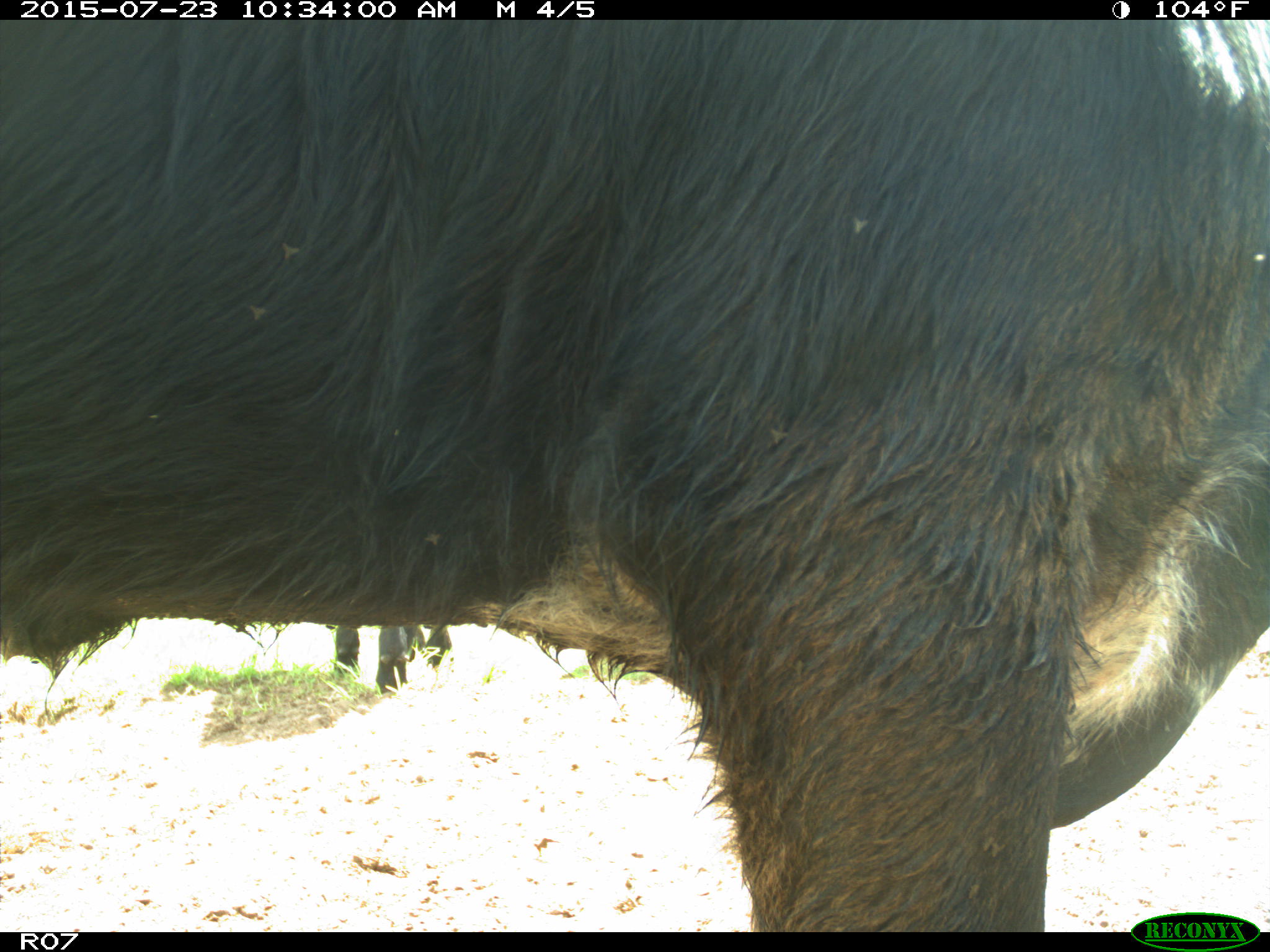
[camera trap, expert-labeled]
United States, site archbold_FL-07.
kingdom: Animalia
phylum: Chordata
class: Mammalia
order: Artiodactyla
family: Bovidae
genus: Bos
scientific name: Bos taurus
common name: domestic cow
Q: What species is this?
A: Bos taurus (domestic cow).